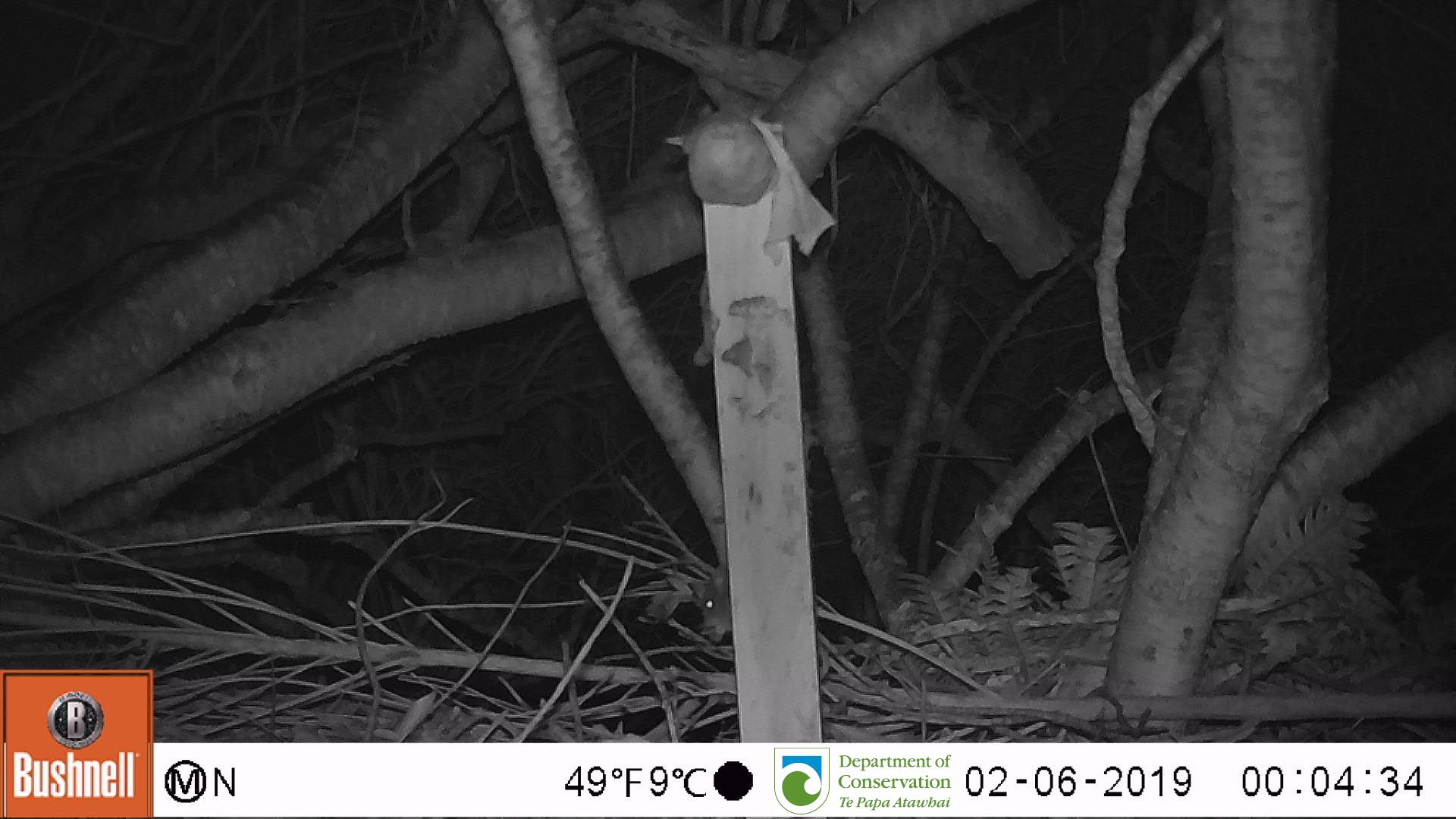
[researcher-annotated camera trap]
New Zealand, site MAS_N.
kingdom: Animalia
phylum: Chordata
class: Mammalia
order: Rodentia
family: Muridae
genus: Mus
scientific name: Mus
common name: mouse